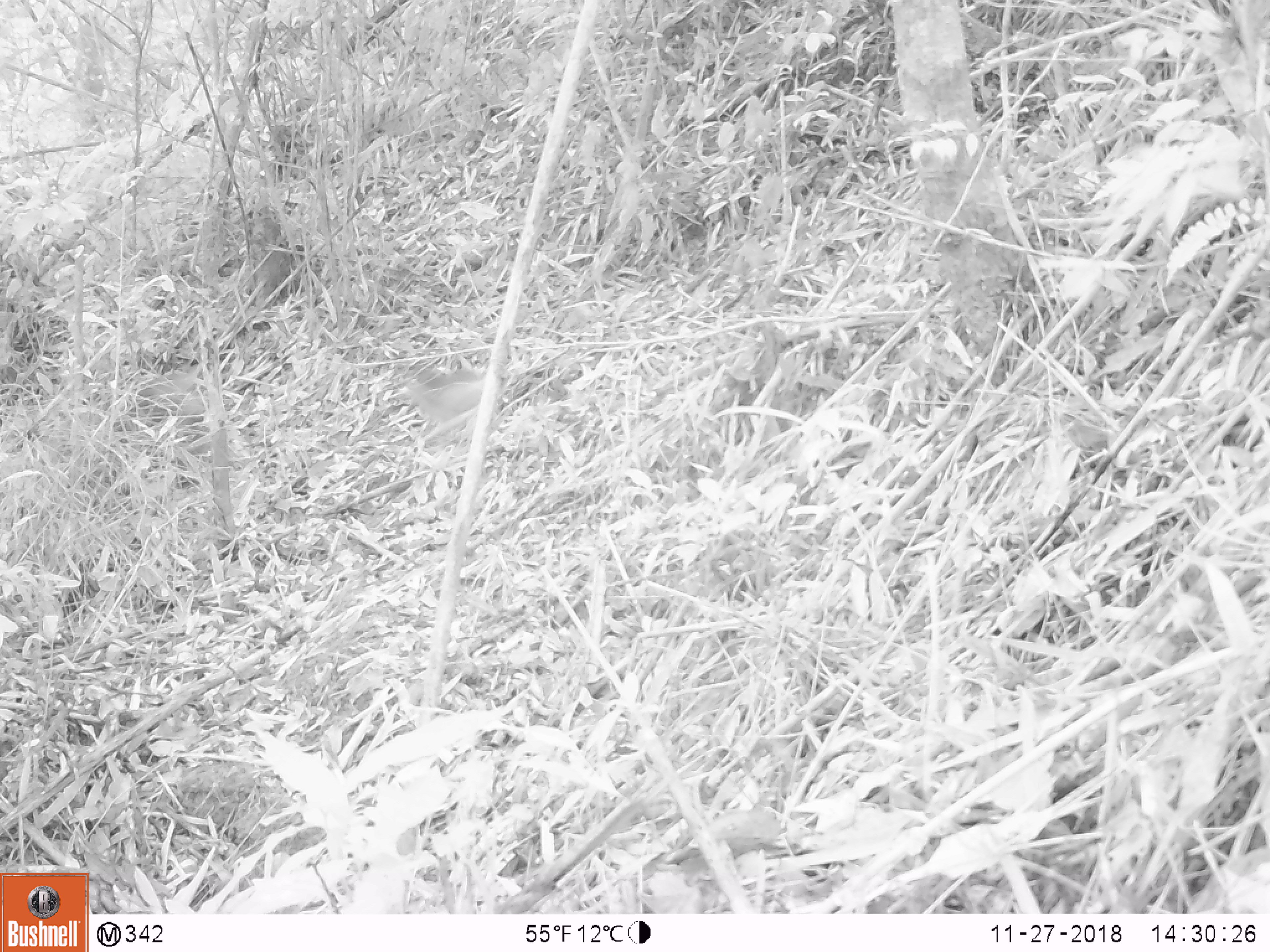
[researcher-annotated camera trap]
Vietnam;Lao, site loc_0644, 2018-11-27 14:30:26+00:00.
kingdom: Animalia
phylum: Chordata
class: Mammalia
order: Primates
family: Cercopithecidae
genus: Macaca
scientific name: Macaca arctoides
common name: stump-tailed macaque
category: stump tailed macaque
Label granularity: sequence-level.